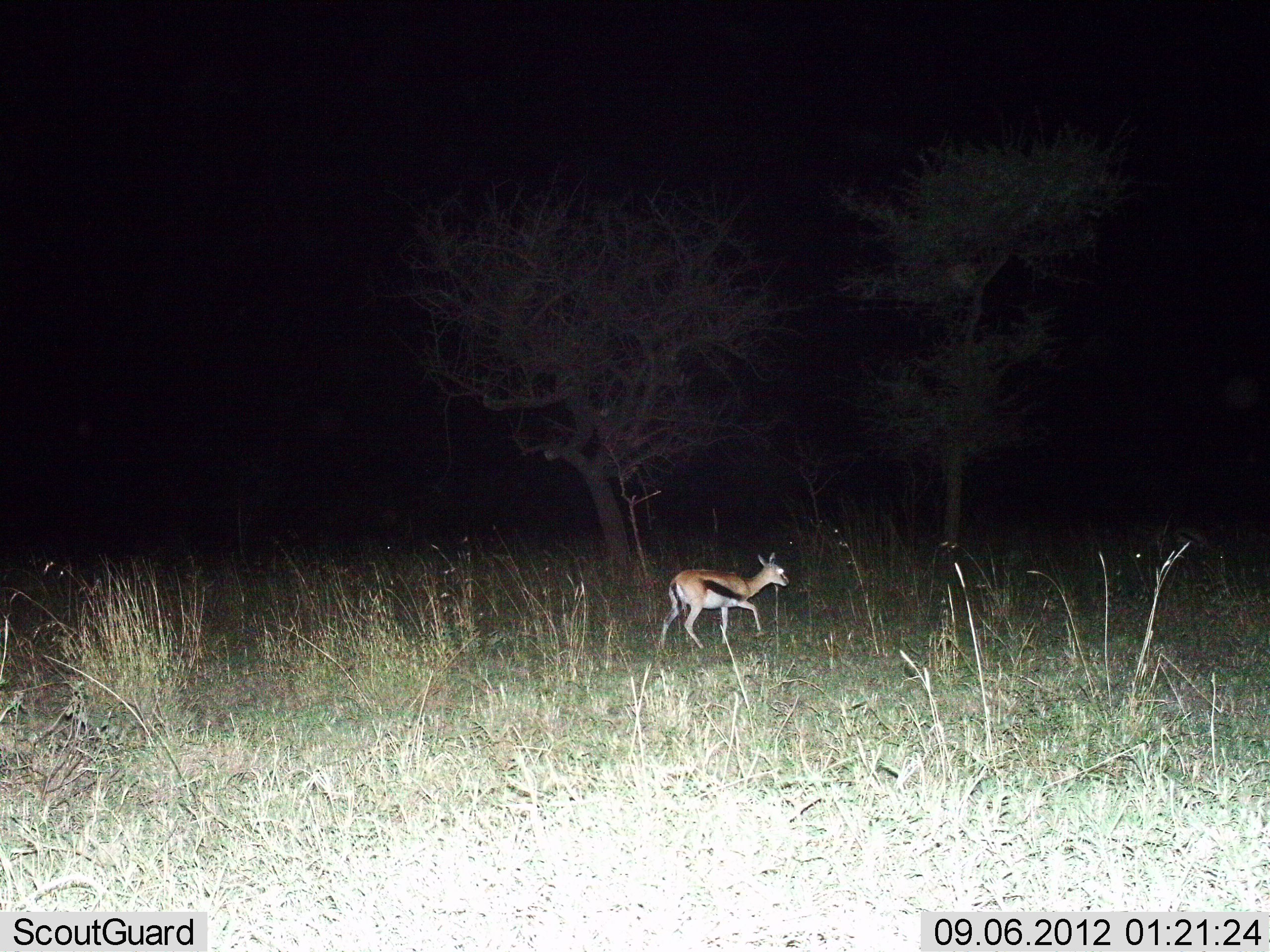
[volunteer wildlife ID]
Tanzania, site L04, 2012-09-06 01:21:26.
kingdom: Animalia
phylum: Chordata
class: Mammalia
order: Artiodactyla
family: Bovidae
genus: Eudorcas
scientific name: Eudorcas thomsonii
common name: thomson's gazelle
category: gazellethomsons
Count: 1.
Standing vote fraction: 20%.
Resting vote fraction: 0%.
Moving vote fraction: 80%.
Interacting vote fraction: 0%.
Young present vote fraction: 10%.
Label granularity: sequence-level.